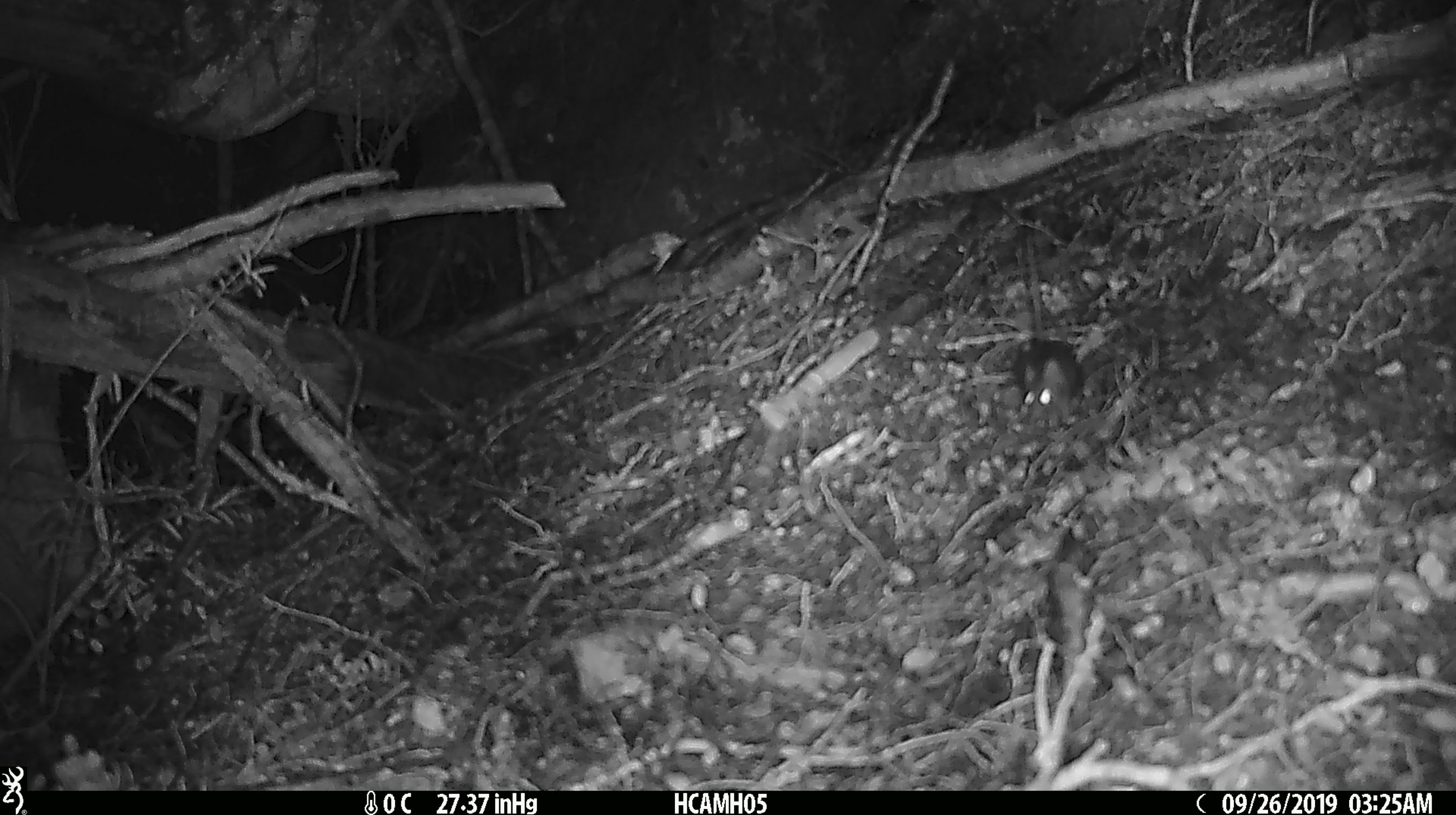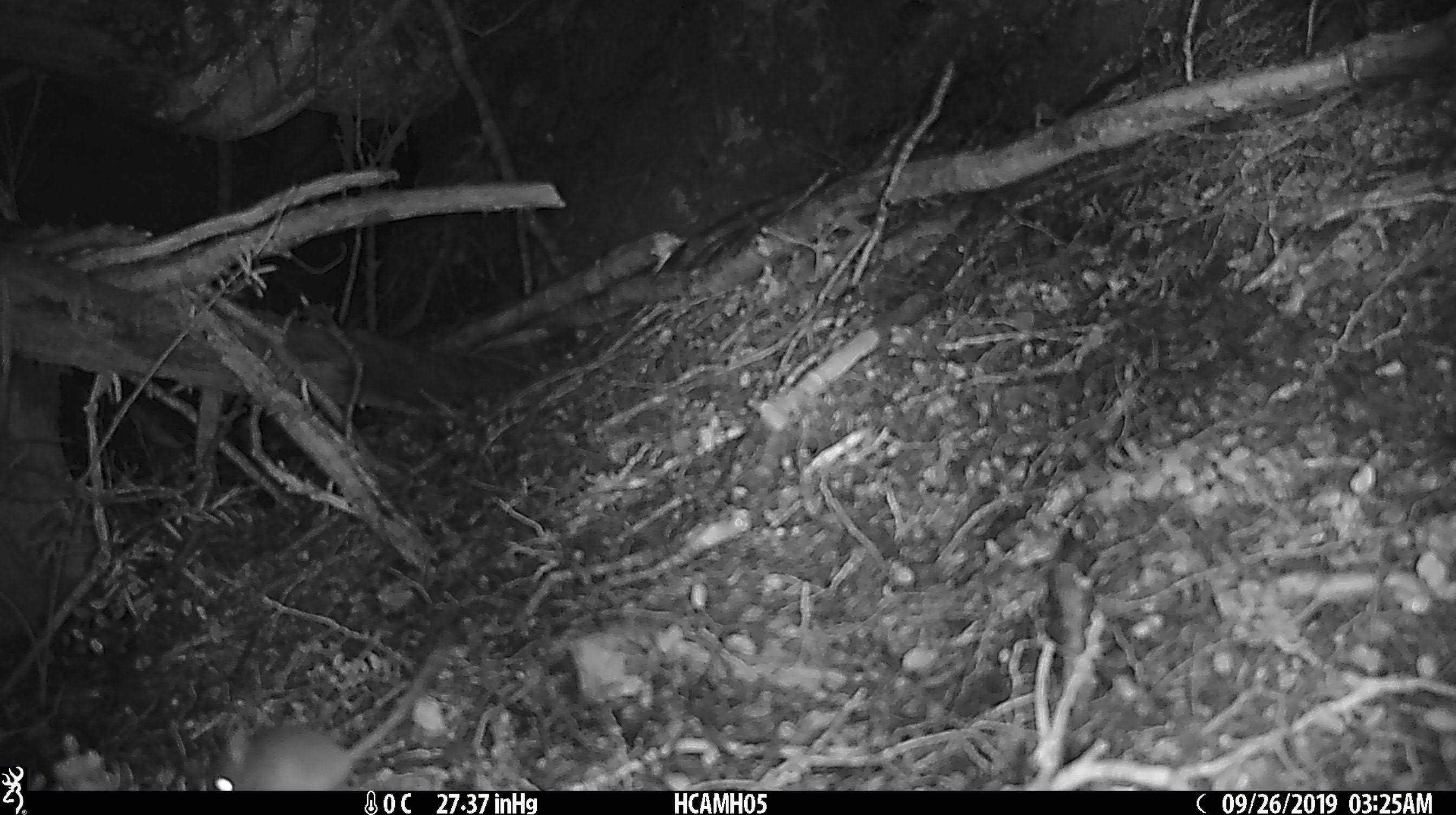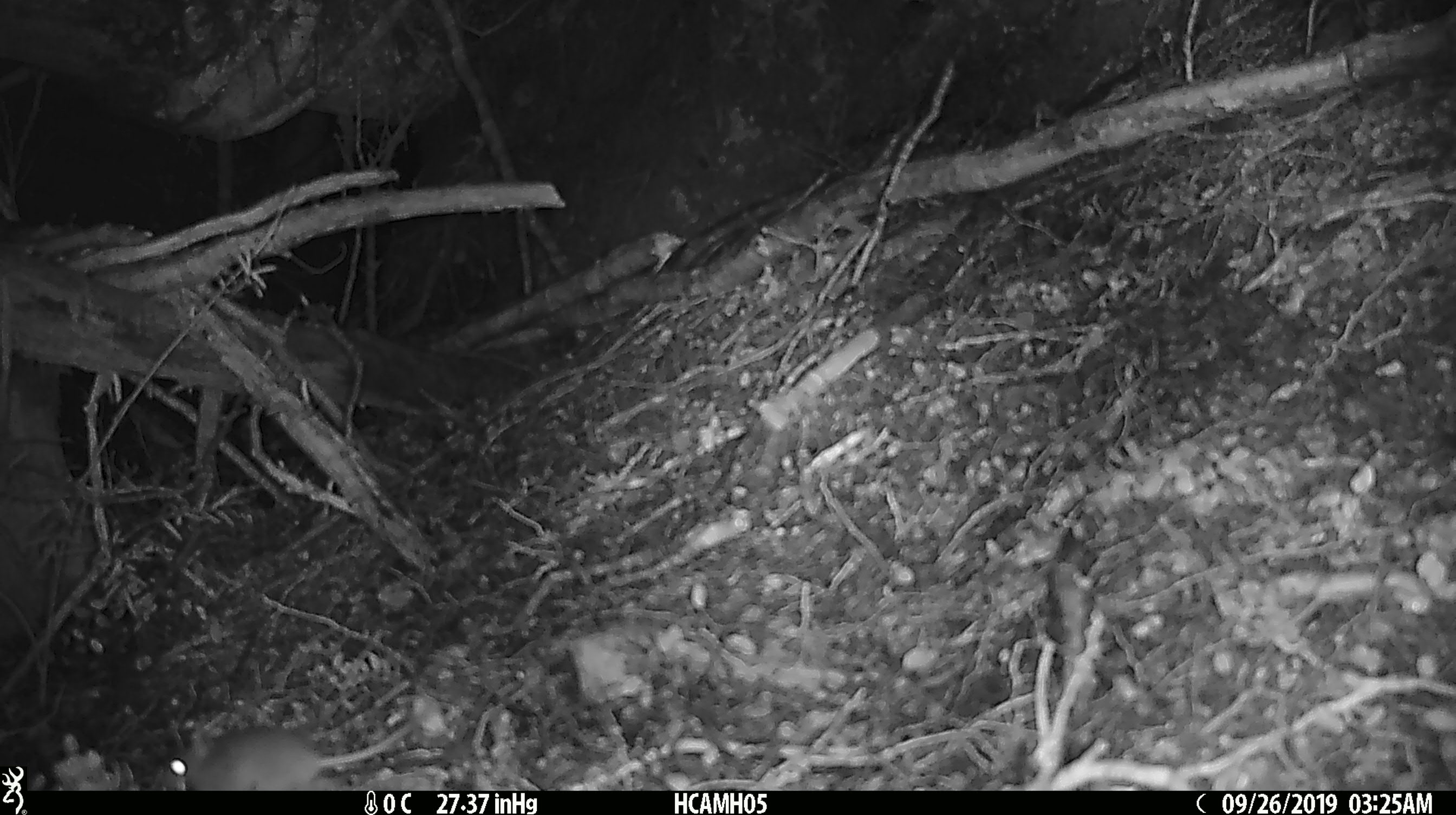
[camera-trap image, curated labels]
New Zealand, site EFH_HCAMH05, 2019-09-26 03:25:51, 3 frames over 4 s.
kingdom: Animalia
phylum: Chordata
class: Mammalia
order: Rodentia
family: Muridae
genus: Mus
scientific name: Mus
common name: mouse